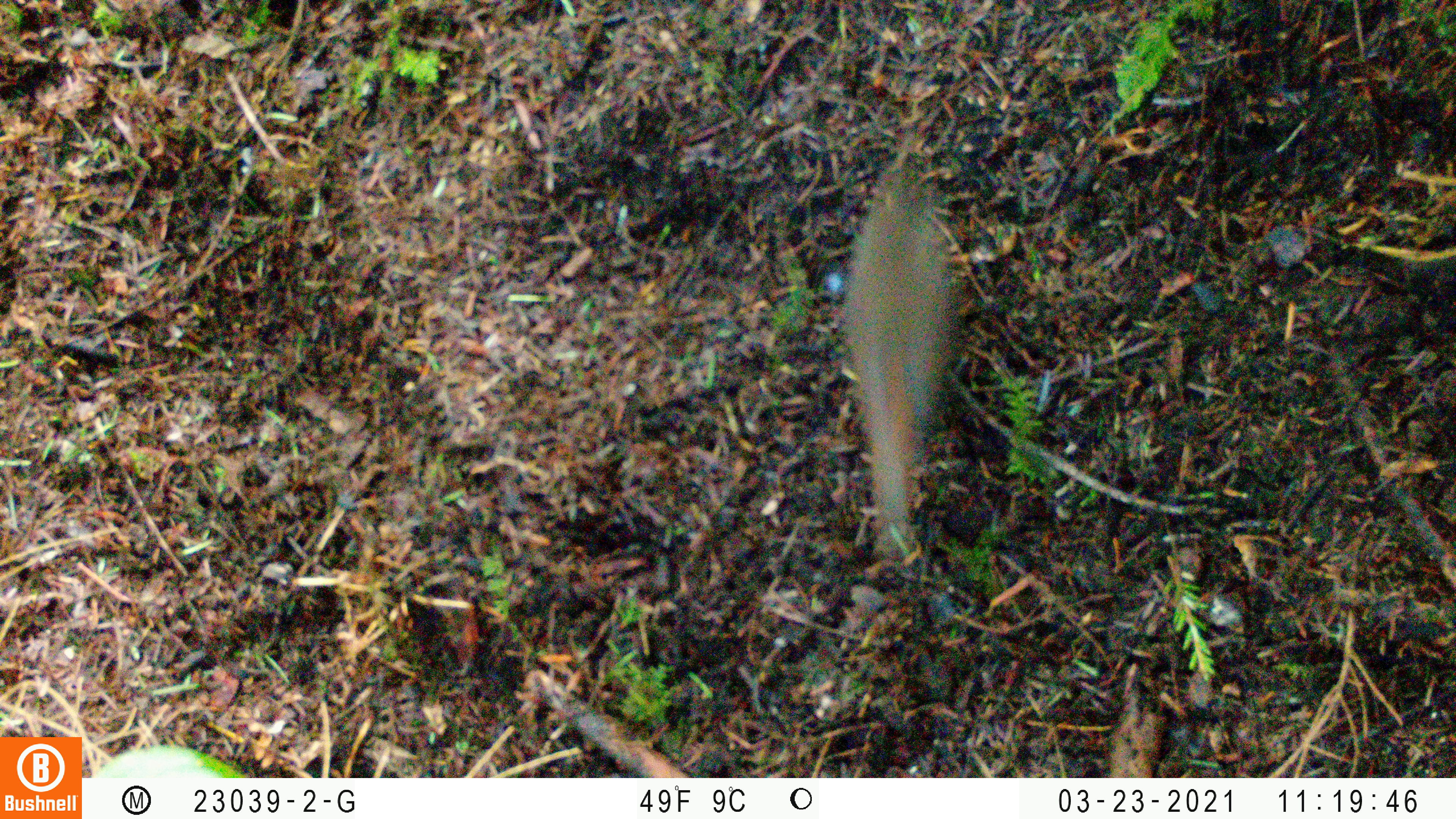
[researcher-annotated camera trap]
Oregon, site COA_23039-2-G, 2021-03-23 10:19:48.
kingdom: Animalia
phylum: Chordata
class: Aves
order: Passeriformes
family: Turdidae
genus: Catharus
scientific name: Catharus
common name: brown thrushes and nightingale-thrushes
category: catharus species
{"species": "catharus species (brown thrushes and nightingale-thrushes) (Catharus)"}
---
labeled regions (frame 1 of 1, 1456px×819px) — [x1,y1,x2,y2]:
catharus species: [812,130,967,579]